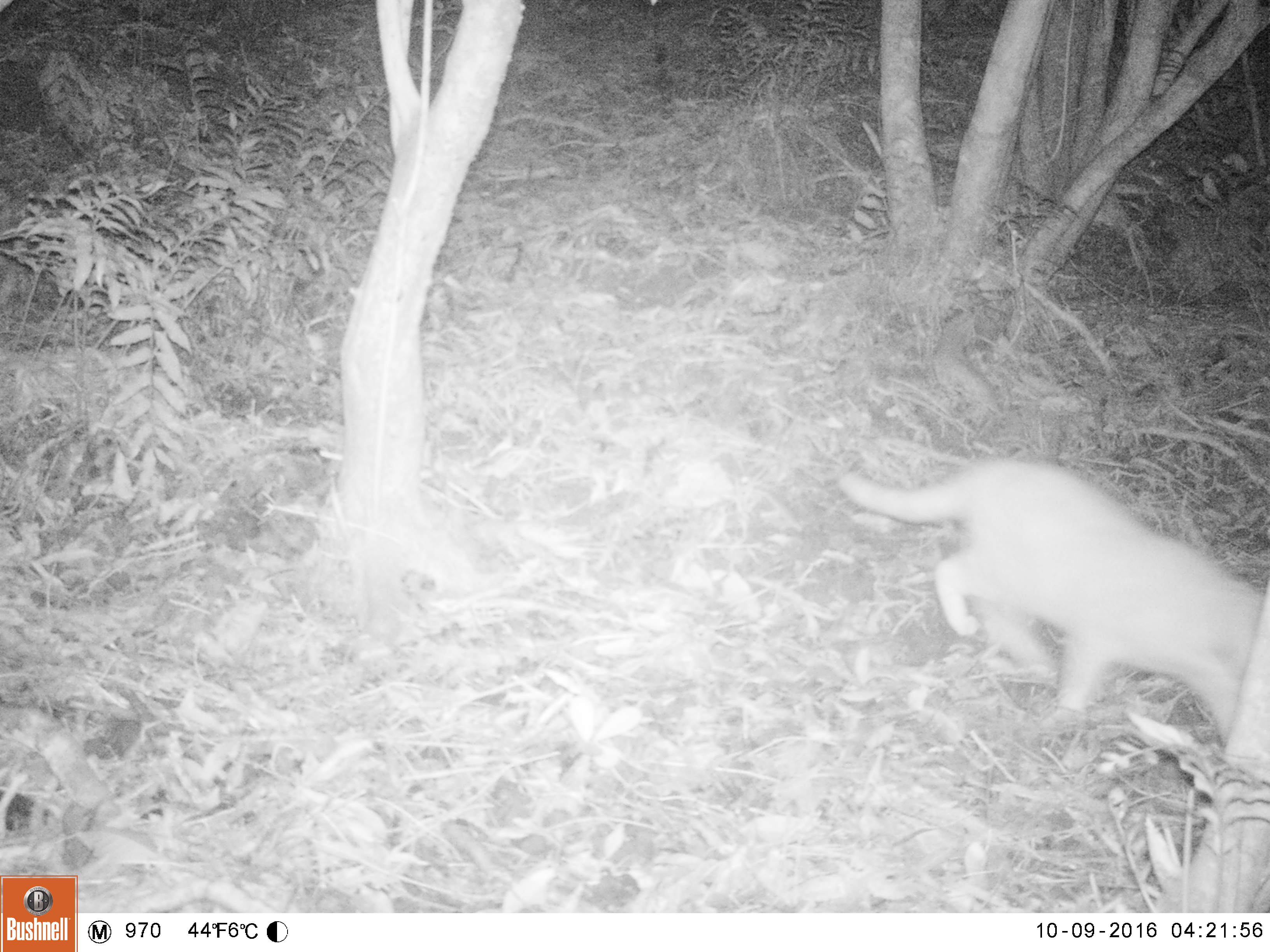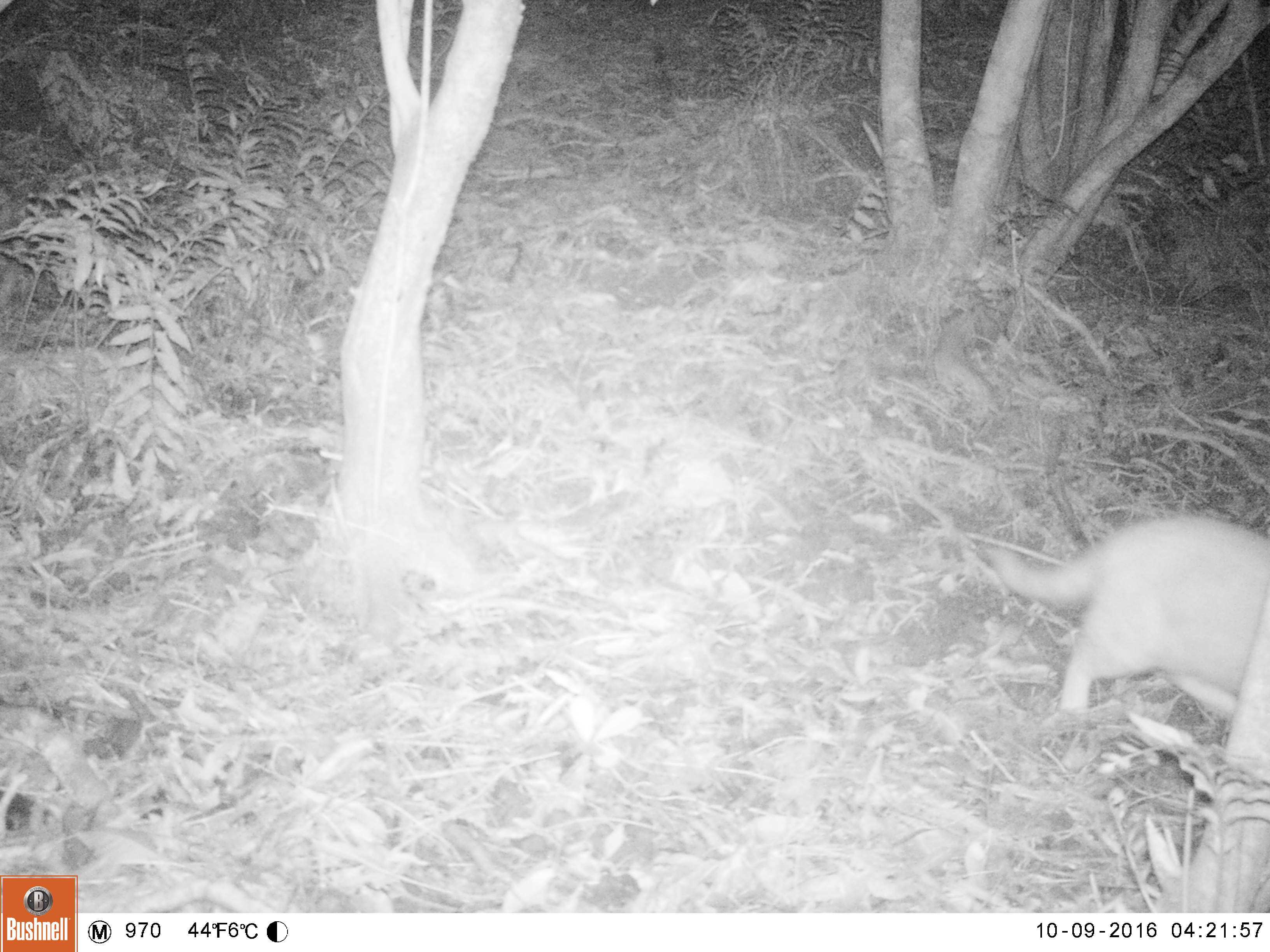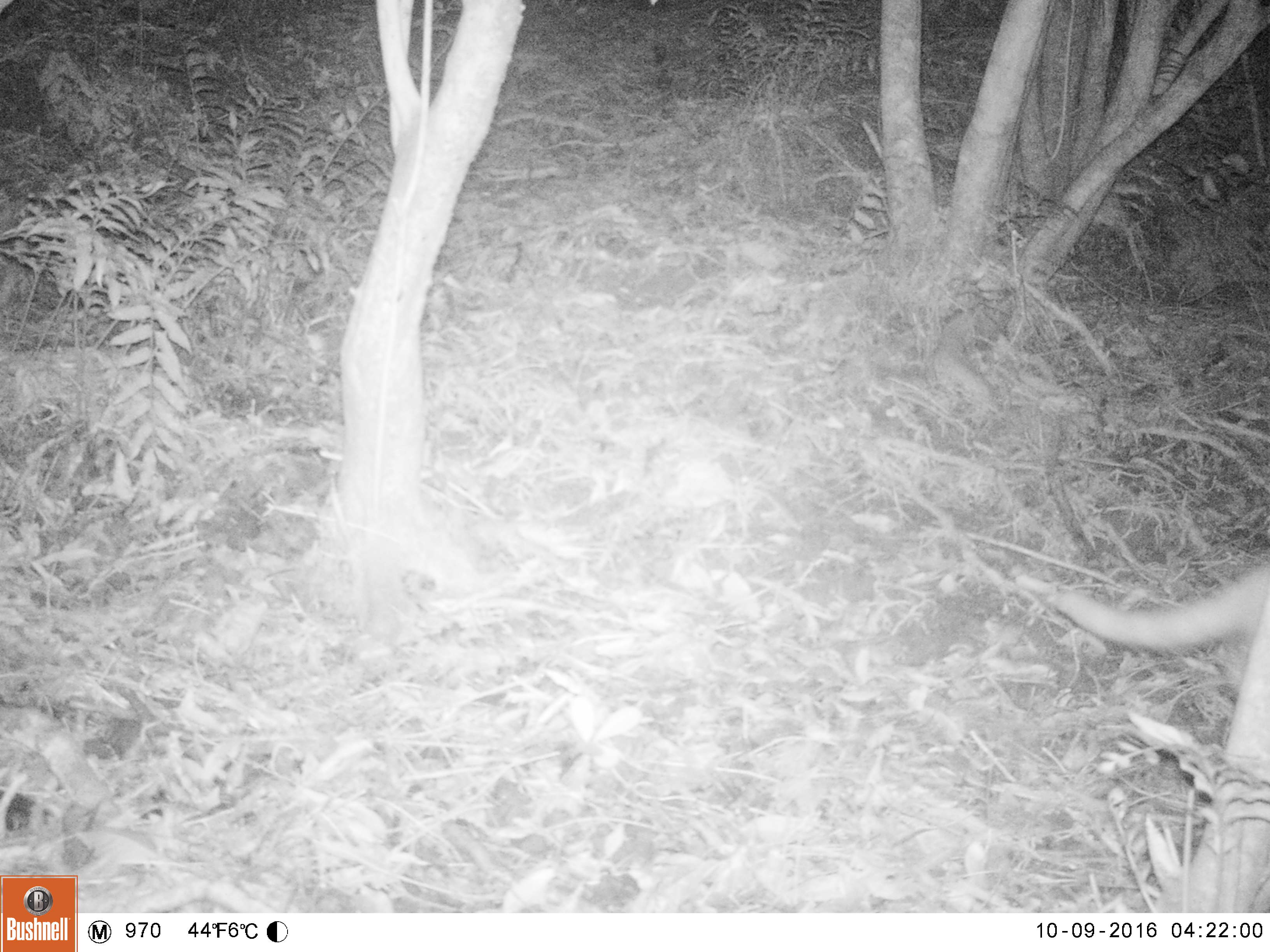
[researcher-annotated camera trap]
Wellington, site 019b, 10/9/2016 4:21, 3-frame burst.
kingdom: Animalia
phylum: Chordata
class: Mammalia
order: Carnivora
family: Felidae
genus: Felis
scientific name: Felis catus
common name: cat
Cat (Felis catus).